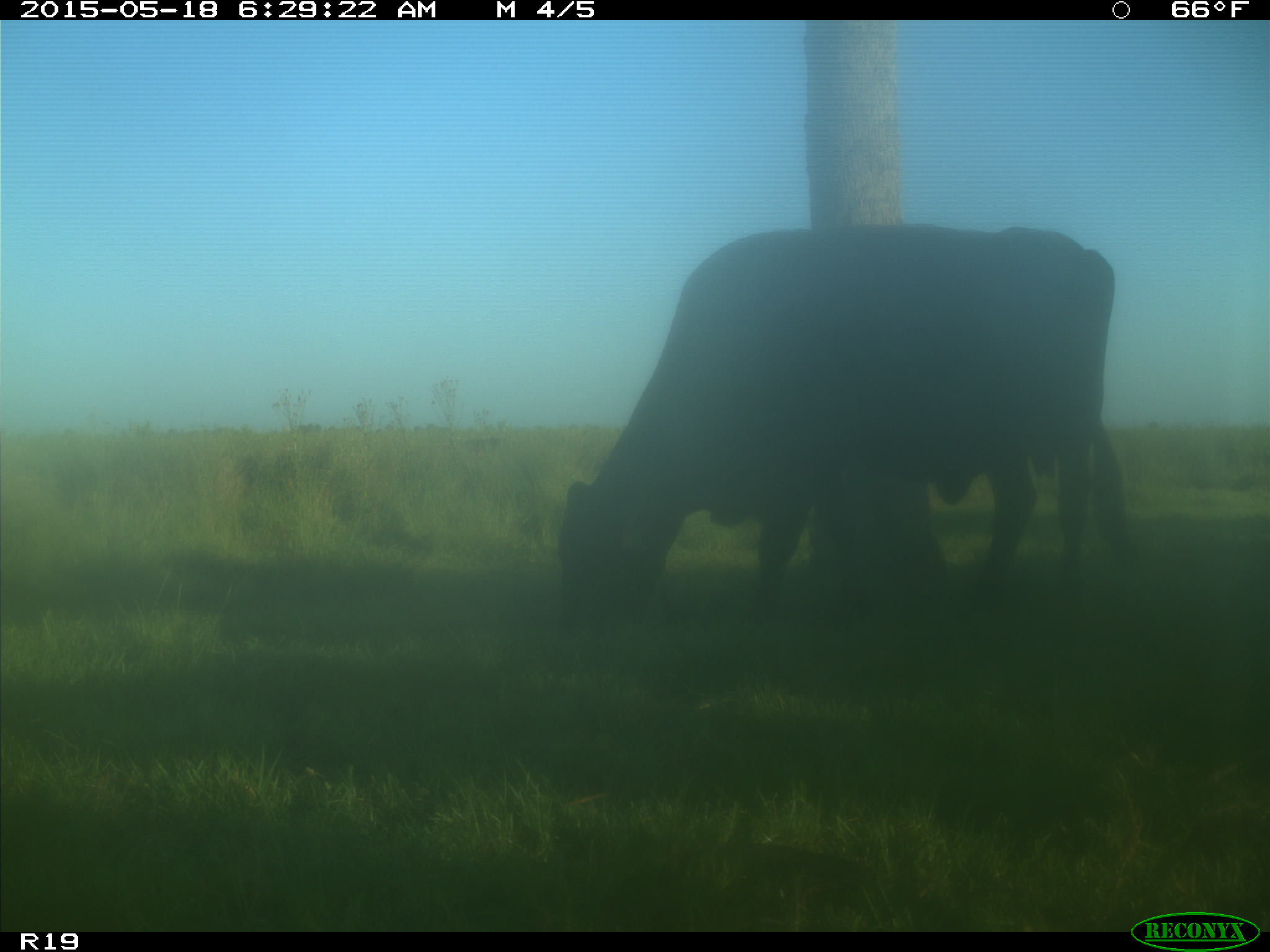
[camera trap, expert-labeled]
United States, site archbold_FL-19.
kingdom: Animalia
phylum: Chordata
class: Mammalia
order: Artiodactyla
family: Bovidae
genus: Bos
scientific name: Bos taurus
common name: domestic cow